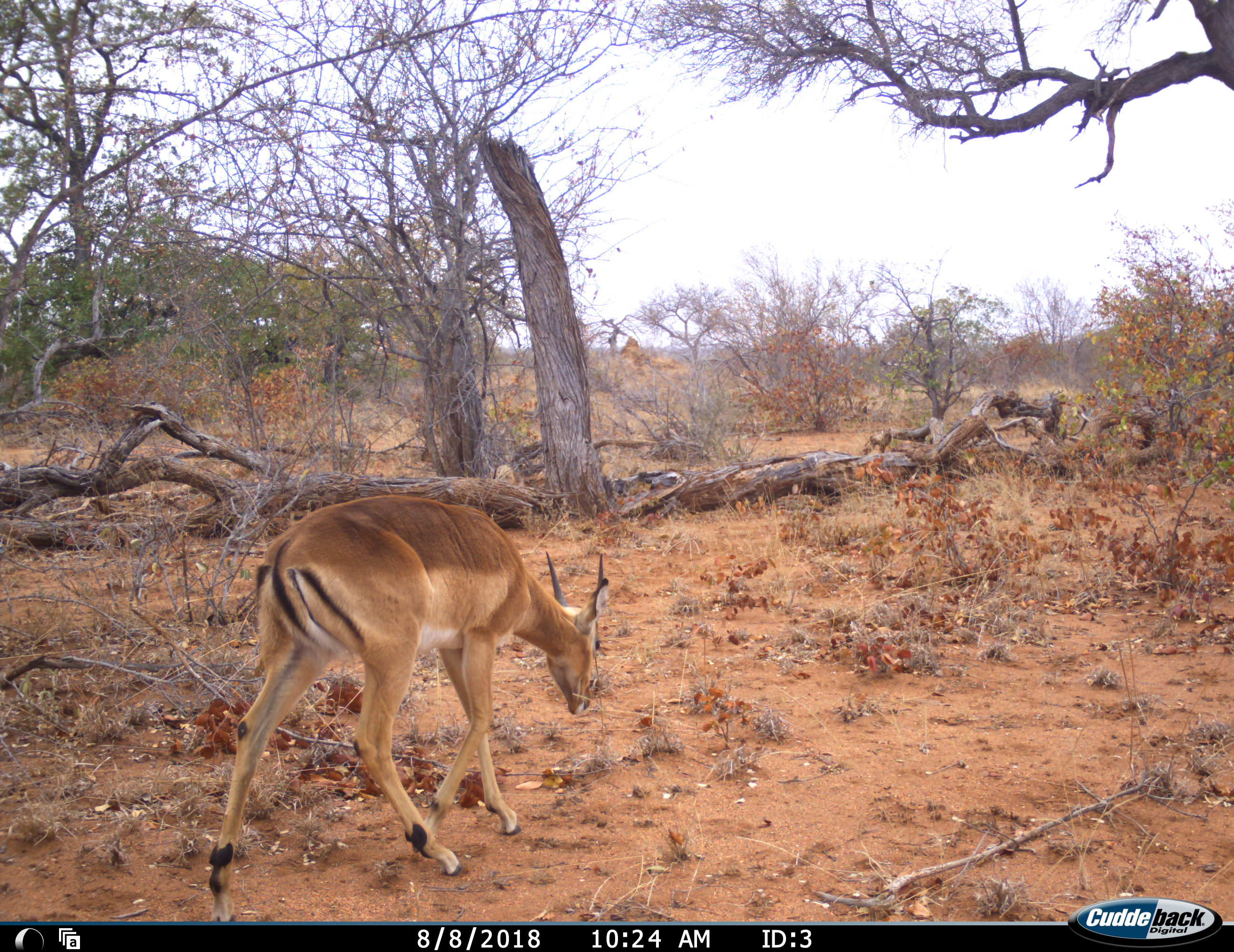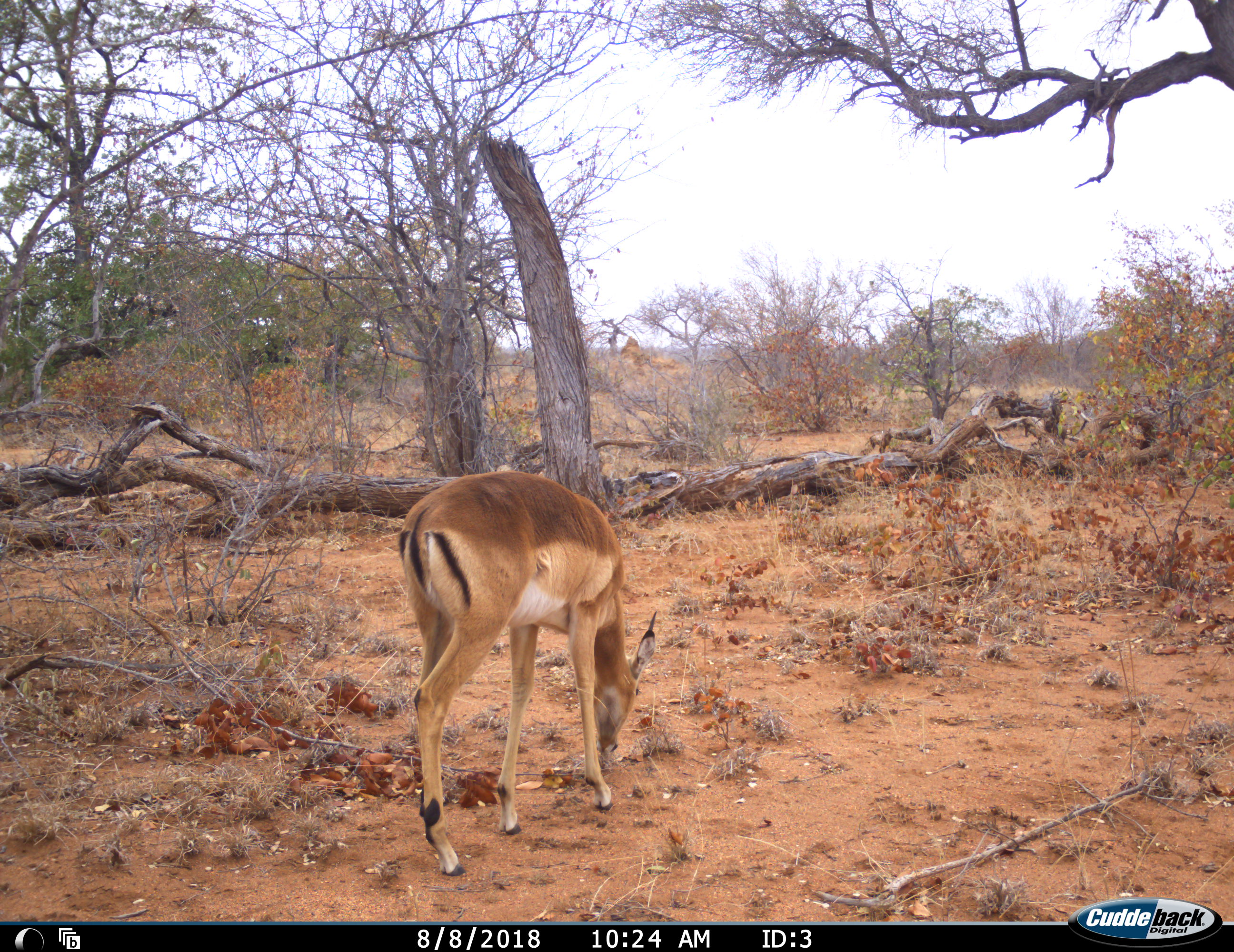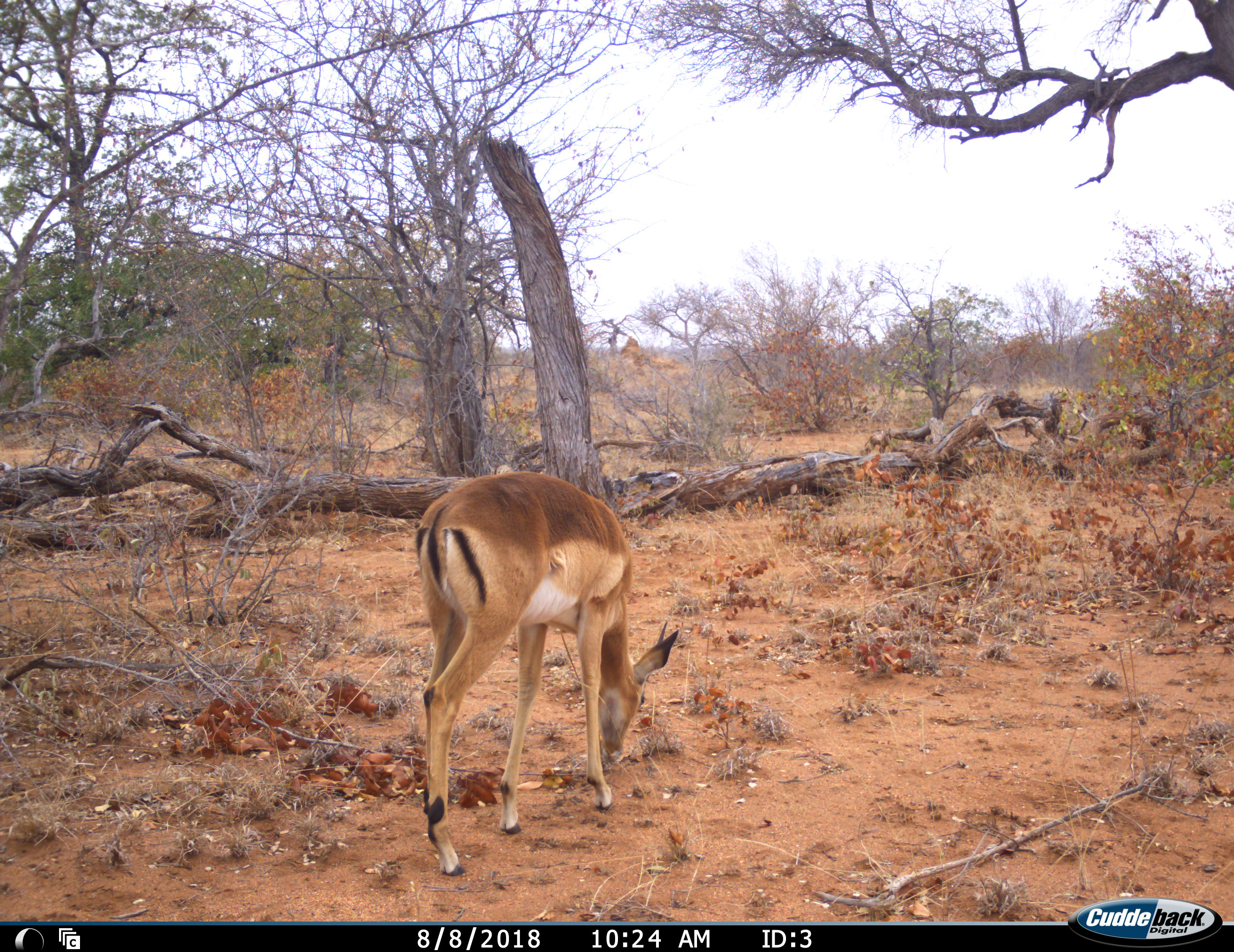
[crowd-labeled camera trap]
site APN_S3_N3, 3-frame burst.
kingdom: Animalia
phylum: Chordata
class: Mammalia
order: Artiodactyla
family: Bovidae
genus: Aepyceros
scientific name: Aepyceros melampus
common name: impala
Impala (Aepyceros melampus), count 1. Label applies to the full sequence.